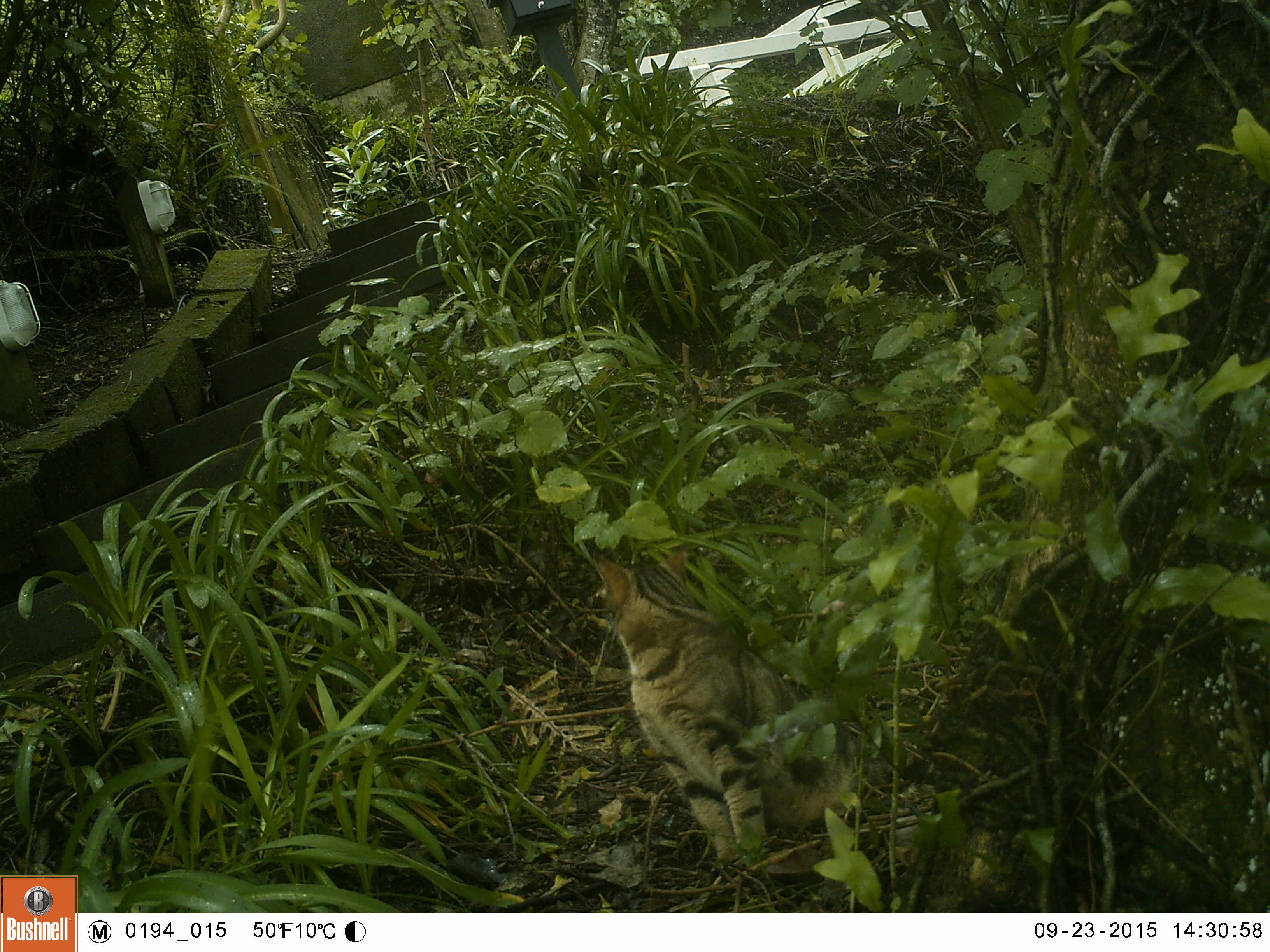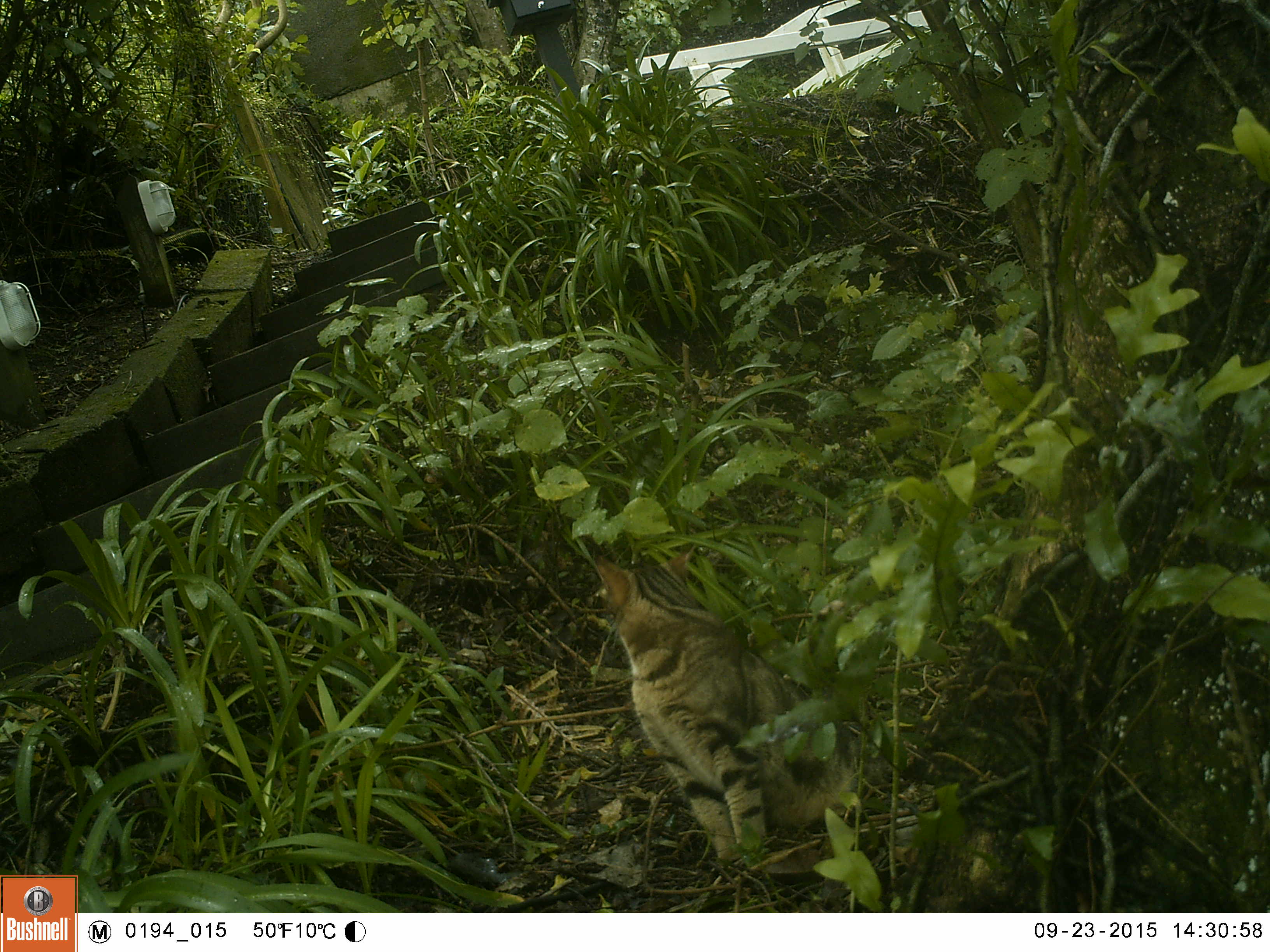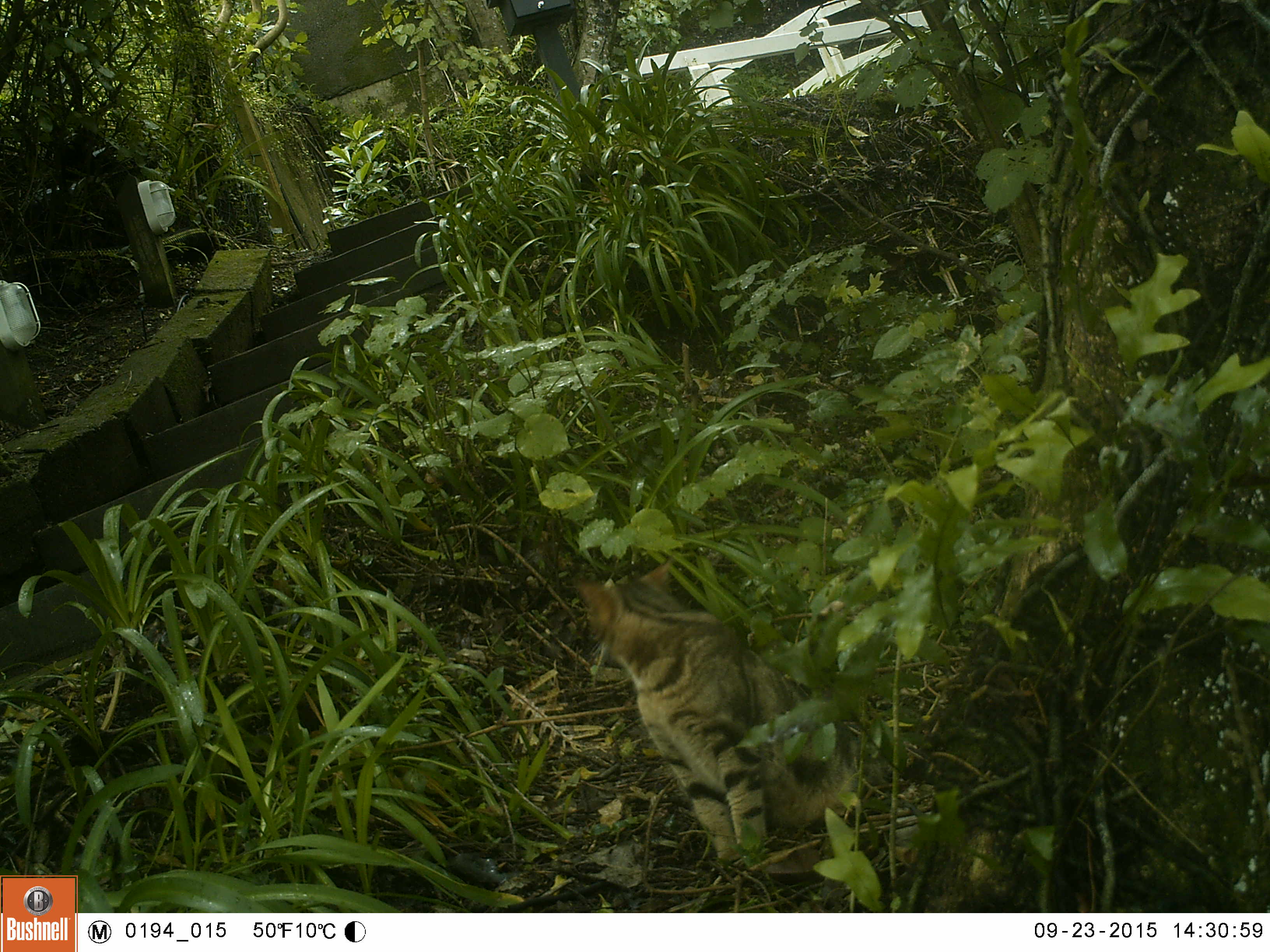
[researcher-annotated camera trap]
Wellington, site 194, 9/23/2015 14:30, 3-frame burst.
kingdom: Animalia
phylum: Chordata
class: Mammalia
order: Carnivora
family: Felidae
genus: Felis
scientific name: Felis catus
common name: cat